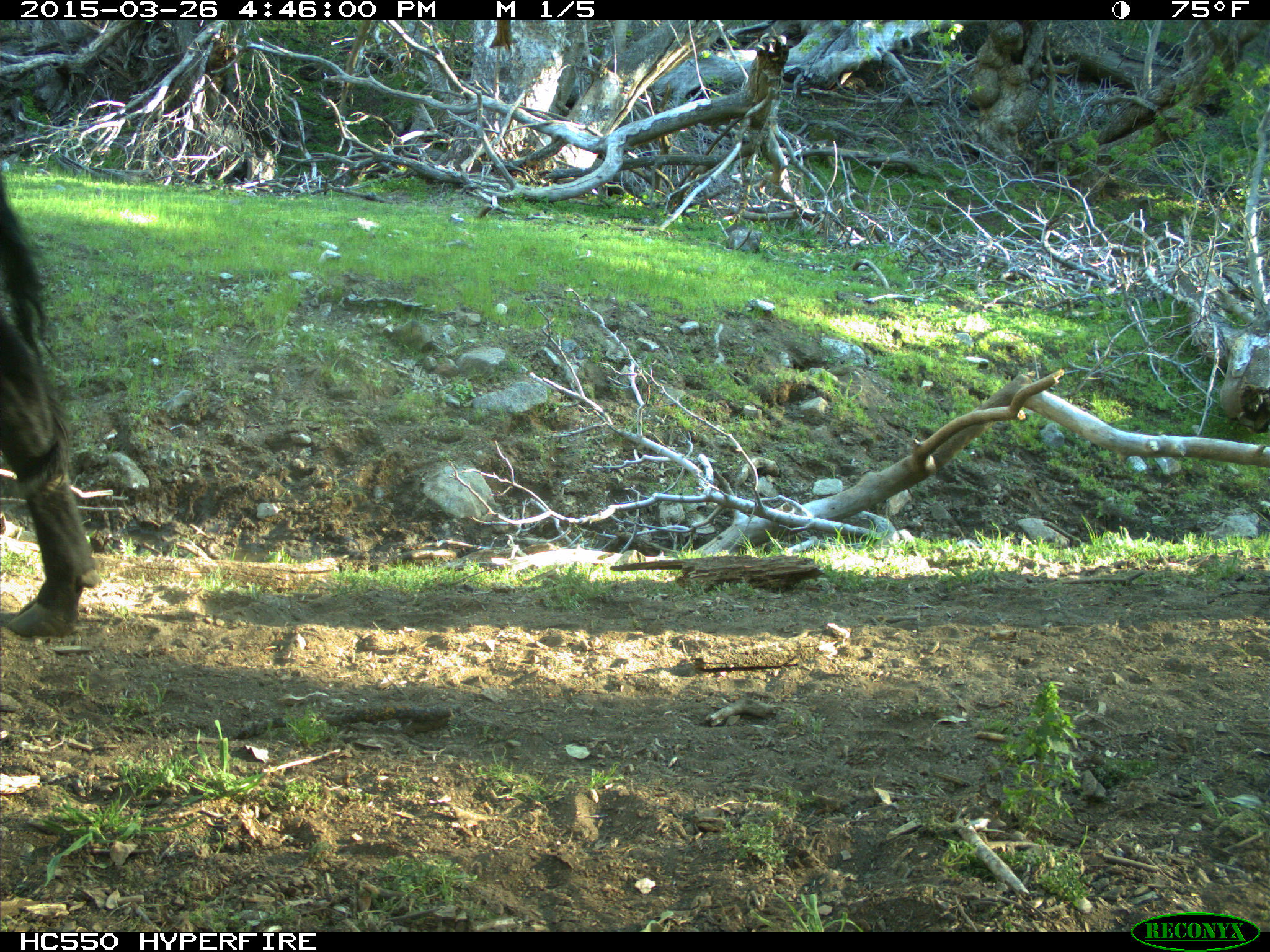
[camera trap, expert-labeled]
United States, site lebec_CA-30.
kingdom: Animalia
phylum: Chordata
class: Mammalia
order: Artiodactyla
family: Bovidae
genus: Bos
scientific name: Bos taurus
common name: domestic cow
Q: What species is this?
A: Bos taurus (domestic cow).